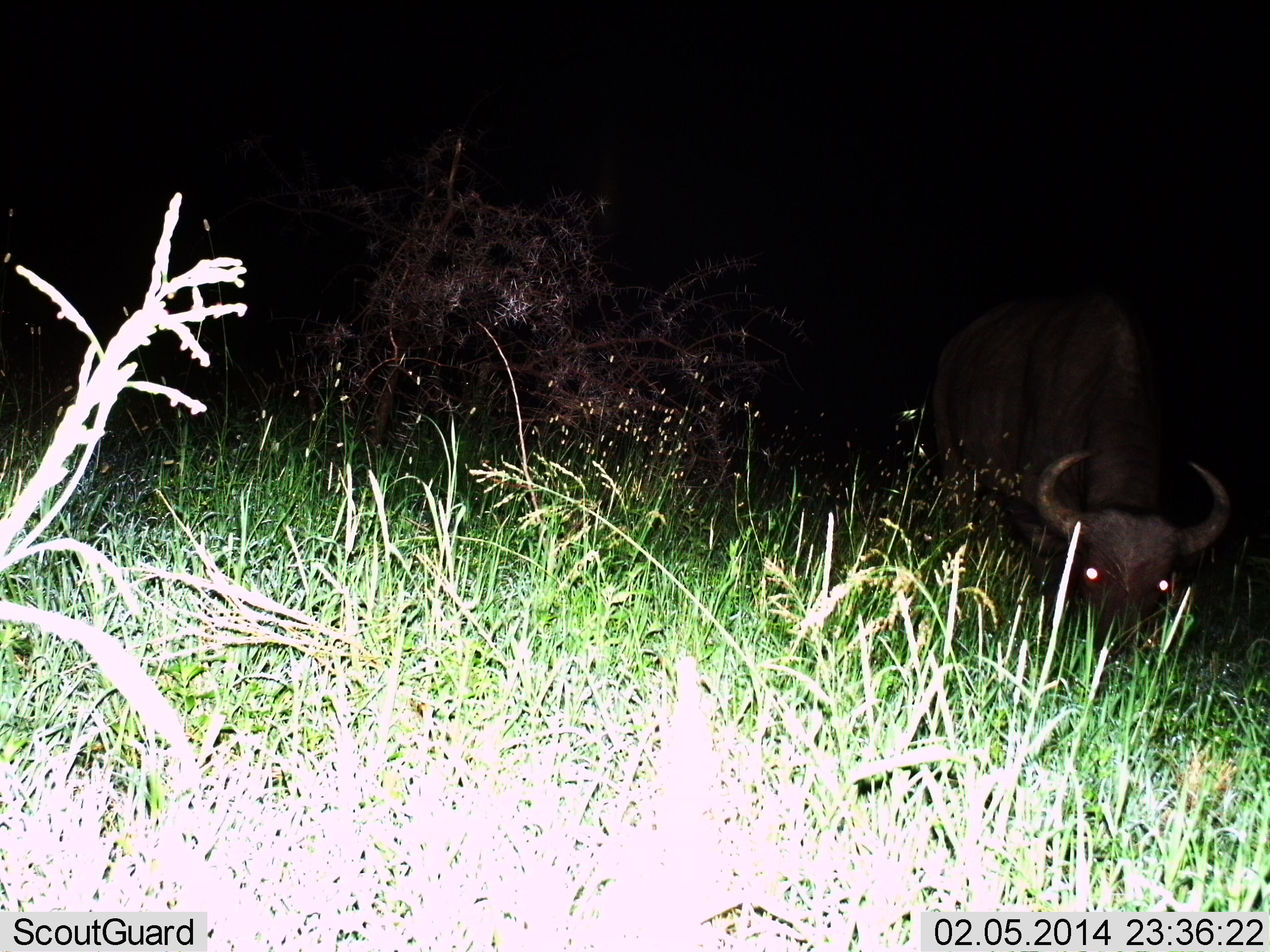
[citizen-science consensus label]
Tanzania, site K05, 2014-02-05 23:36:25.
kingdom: Animalia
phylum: Chordata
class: Mammalia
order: Artiodactyla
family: Bovidae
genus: Syncerus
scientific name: Syncerus caffer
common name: cape buffalo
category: buffalo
Buffalo (cape buffalo) (Syncerus caffer), count 1. Behavior (volunteer vote fractions): standing 0%, resting 30%, moving 0%, interacting 0%. Young present (vote fraction): 0%. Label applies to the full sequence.